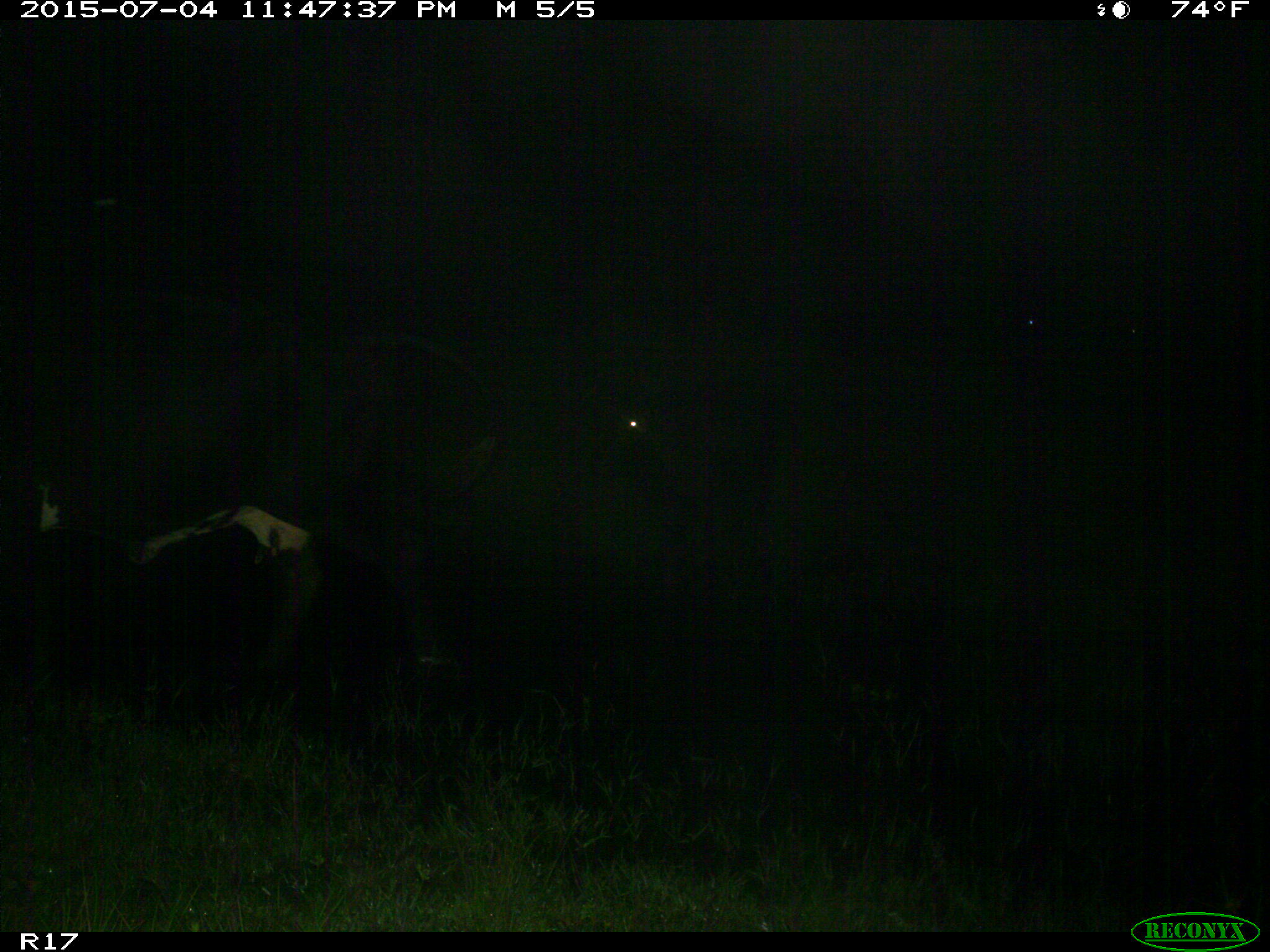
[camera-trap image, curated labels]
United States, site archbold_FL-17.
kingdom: Animalia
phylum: Chordata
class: Mammalia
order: Artiodactyla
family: Bovidae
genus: Bos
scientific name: Bos taurus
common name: domestic cow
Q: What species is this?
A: Bos taurus (domestic cow).